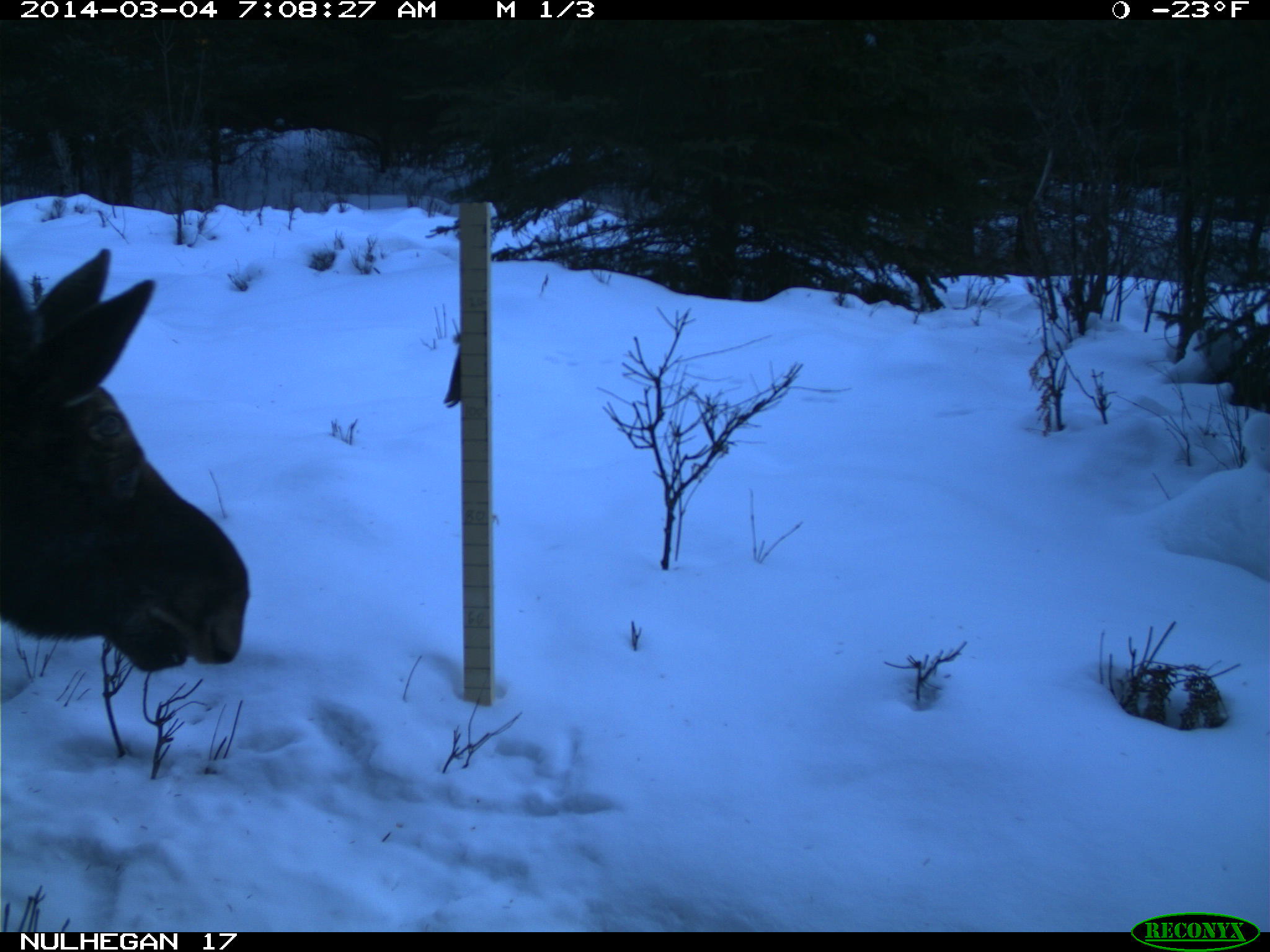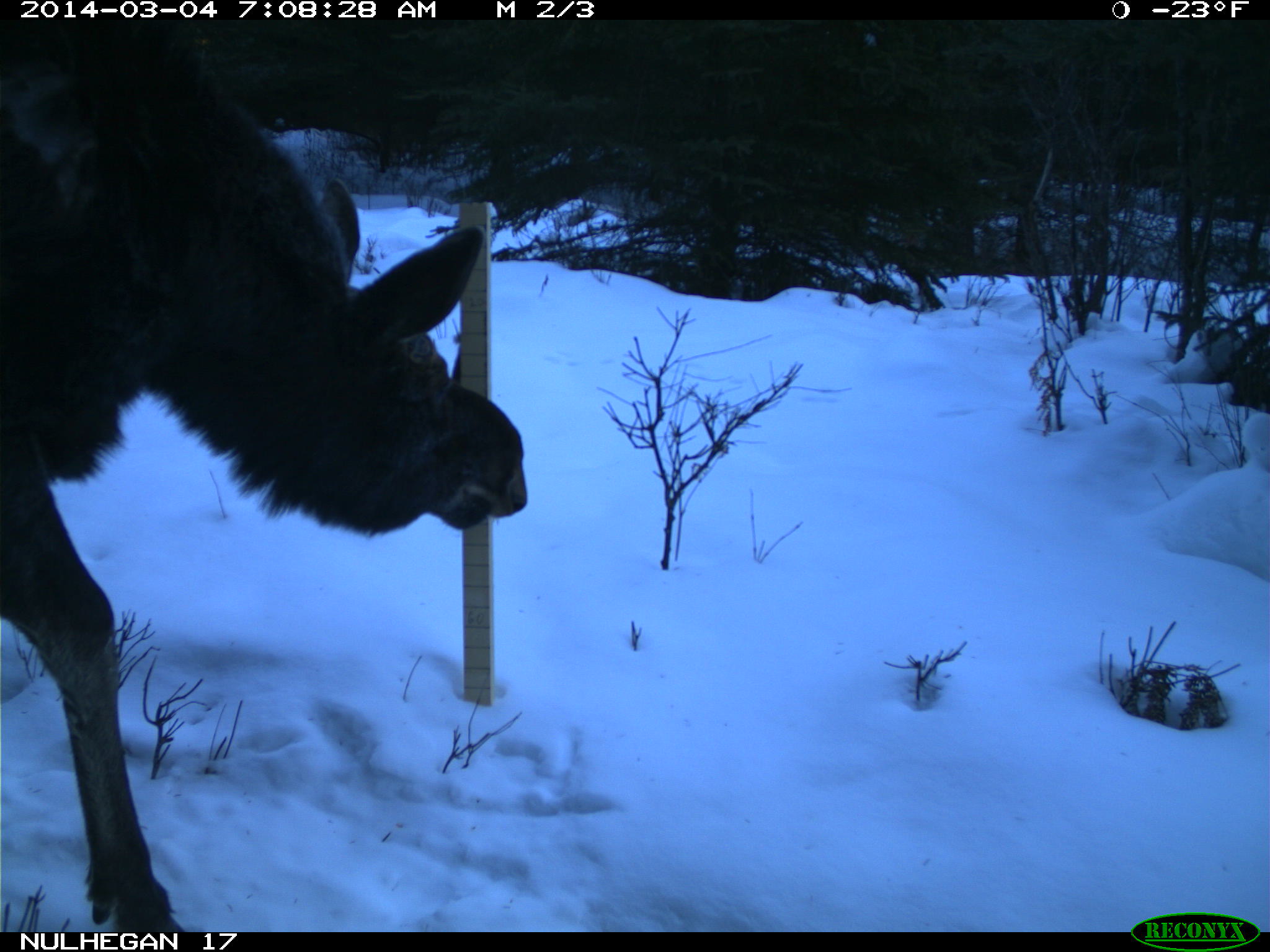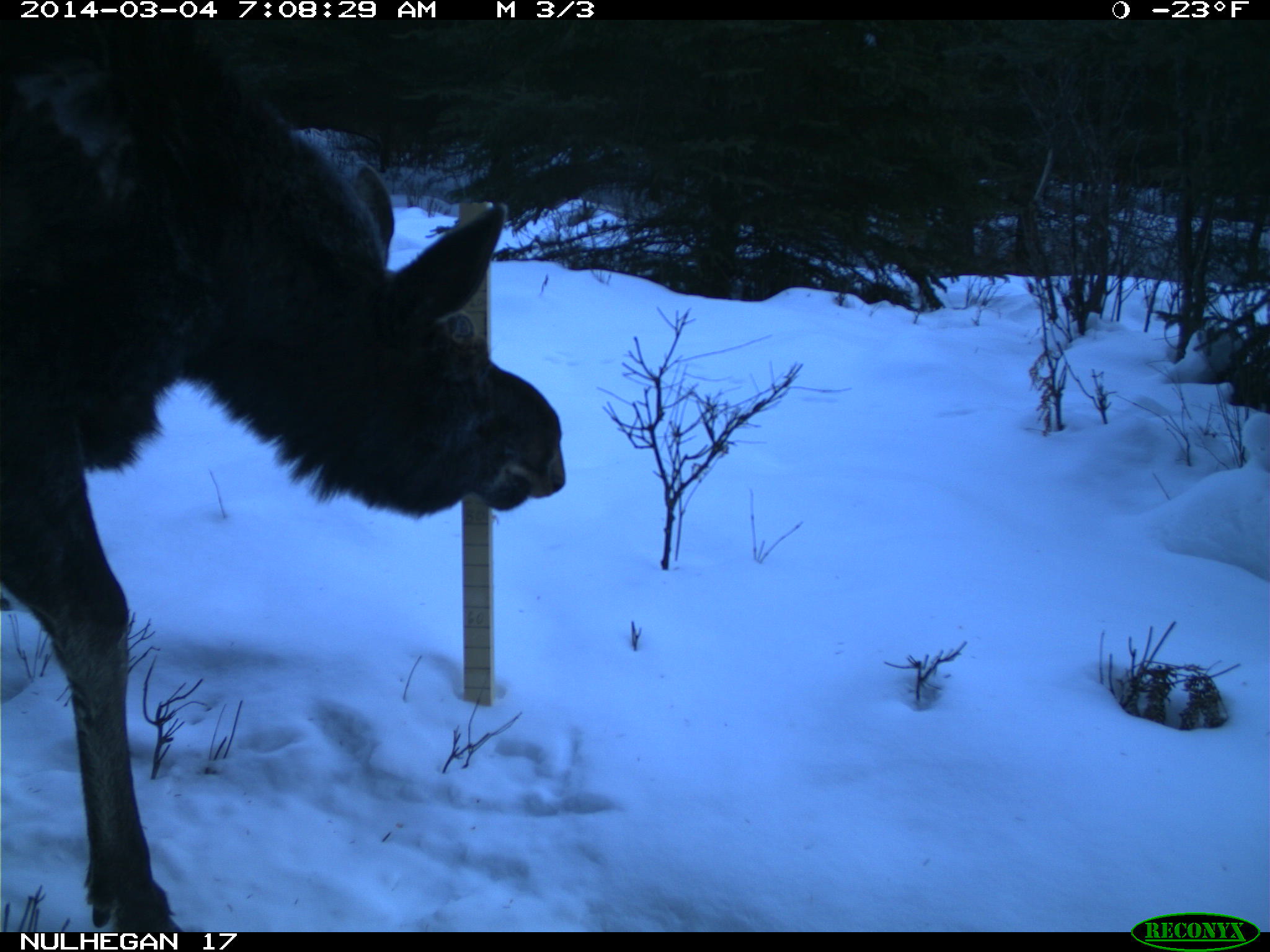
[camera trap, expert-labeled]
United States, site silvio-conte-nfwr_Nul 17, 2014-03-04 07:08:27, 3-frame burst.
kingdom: Animalia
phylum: Chordata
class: Mammalia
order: Artiodactyla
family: Cervidae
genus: Alces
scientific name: Alces alces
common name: moose